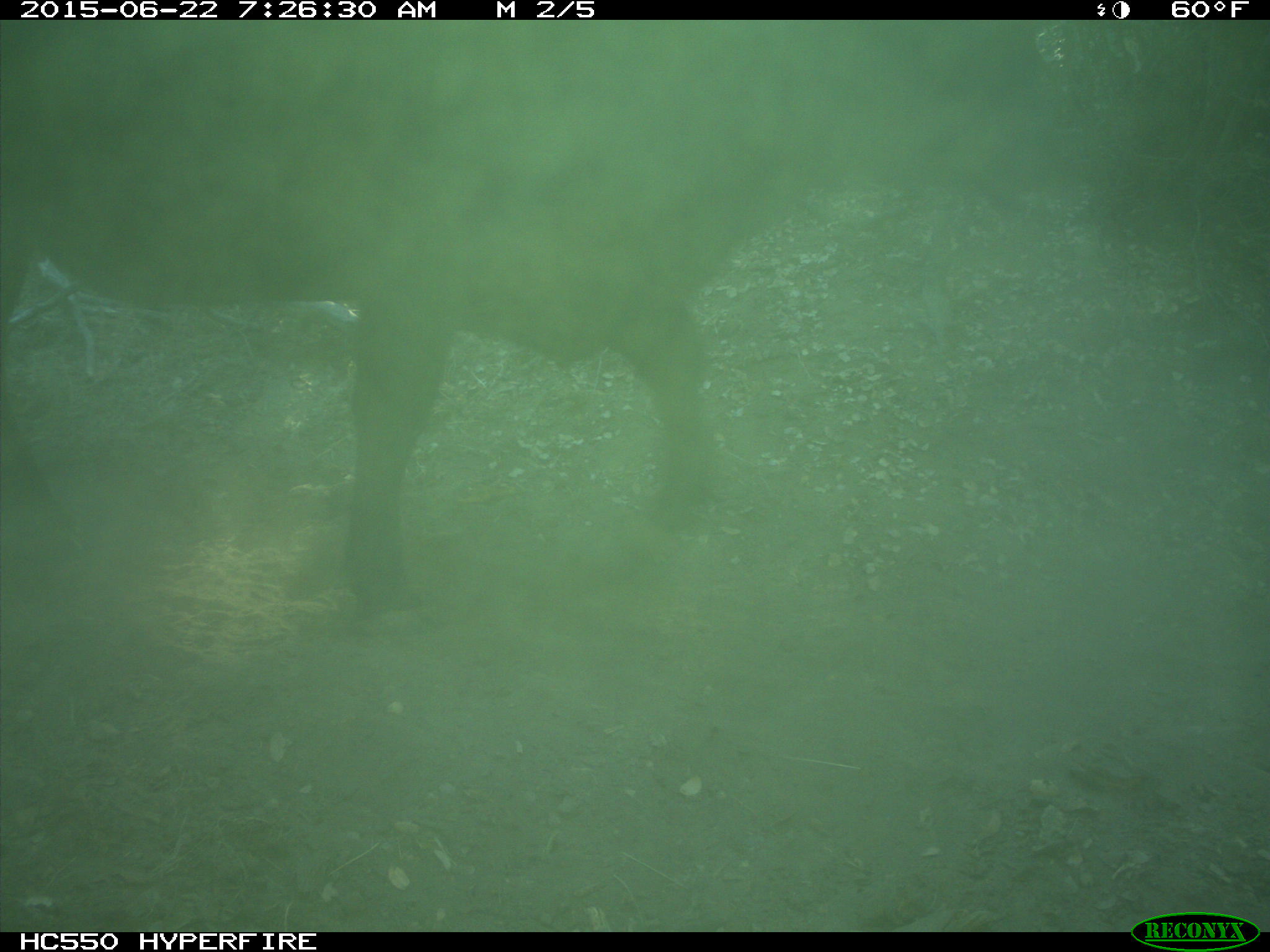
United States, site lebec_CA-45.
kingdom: Animalia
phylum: Chordata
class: Mammalia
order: Artiodactyla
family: Bovidae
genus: Bos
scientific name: Bos taurus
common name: domestic cow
Bos taurus (domestic cow).